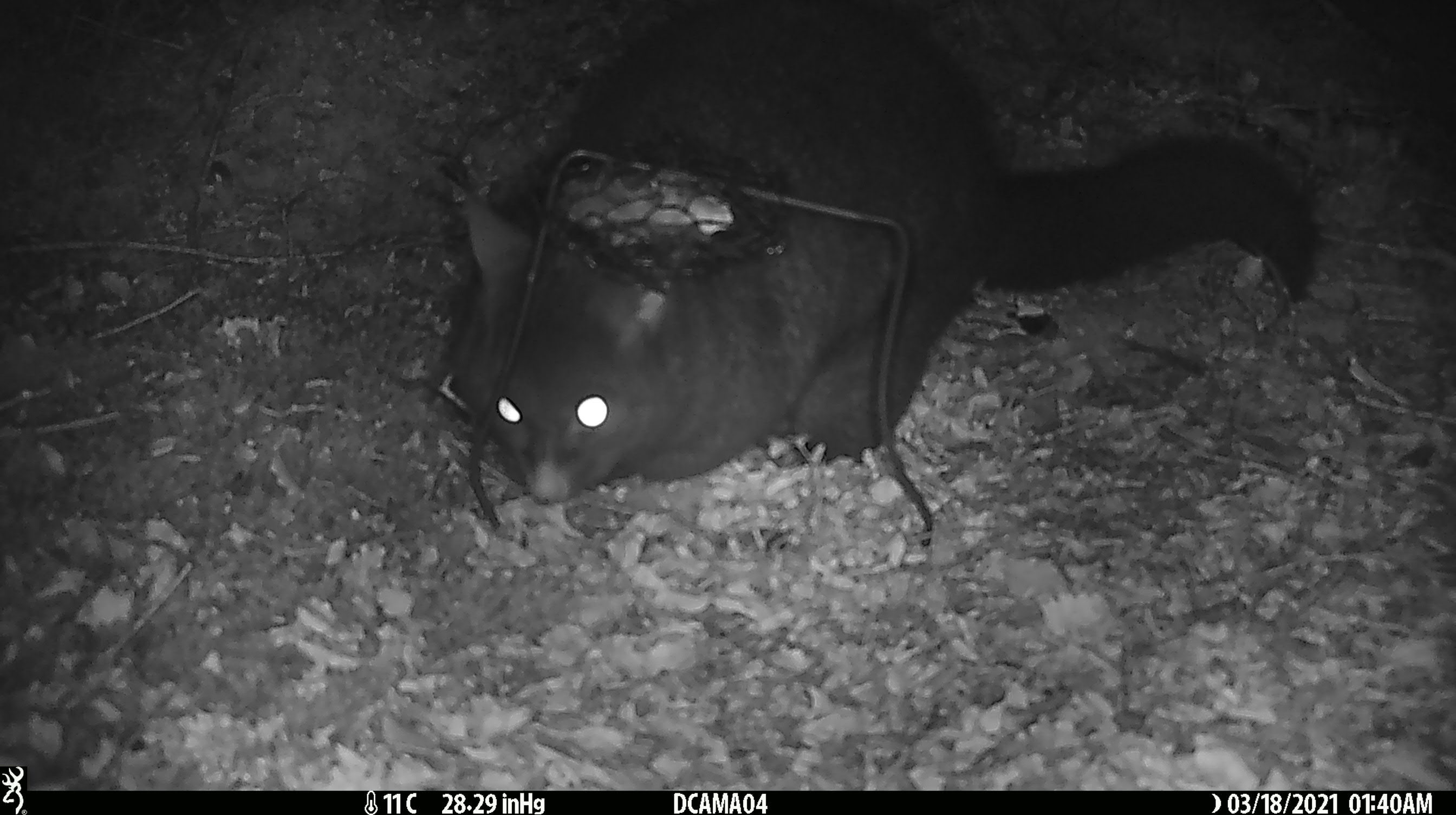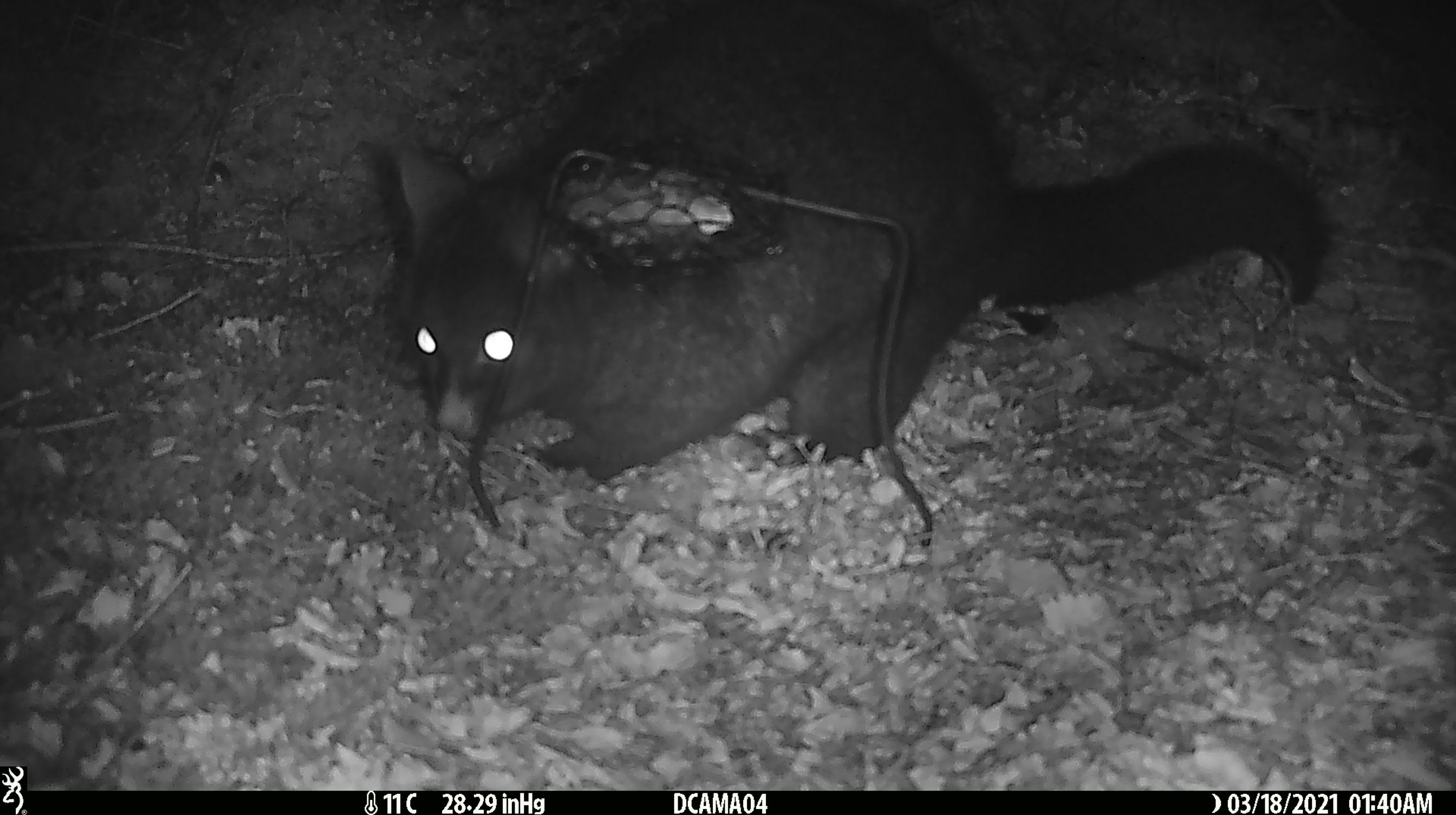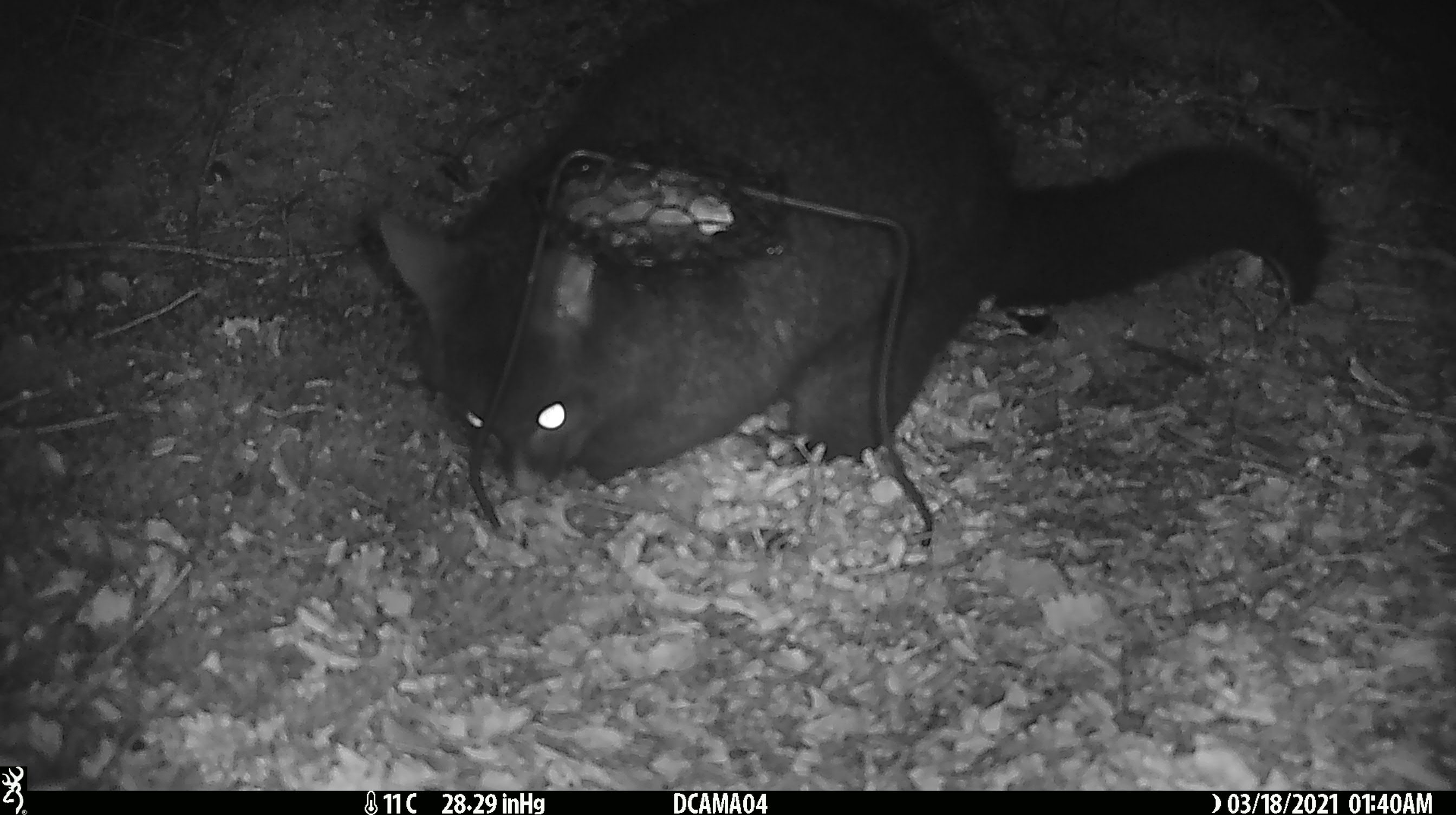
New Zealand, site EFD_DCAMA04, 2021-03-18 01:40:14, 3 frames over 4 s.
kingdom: Animalia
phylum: Chordata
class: Mammalia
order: Diprotodontia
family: Phalangeridae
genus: Trichosurus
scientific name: Trichosurus vulpecula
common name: common brushtail possum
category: possum